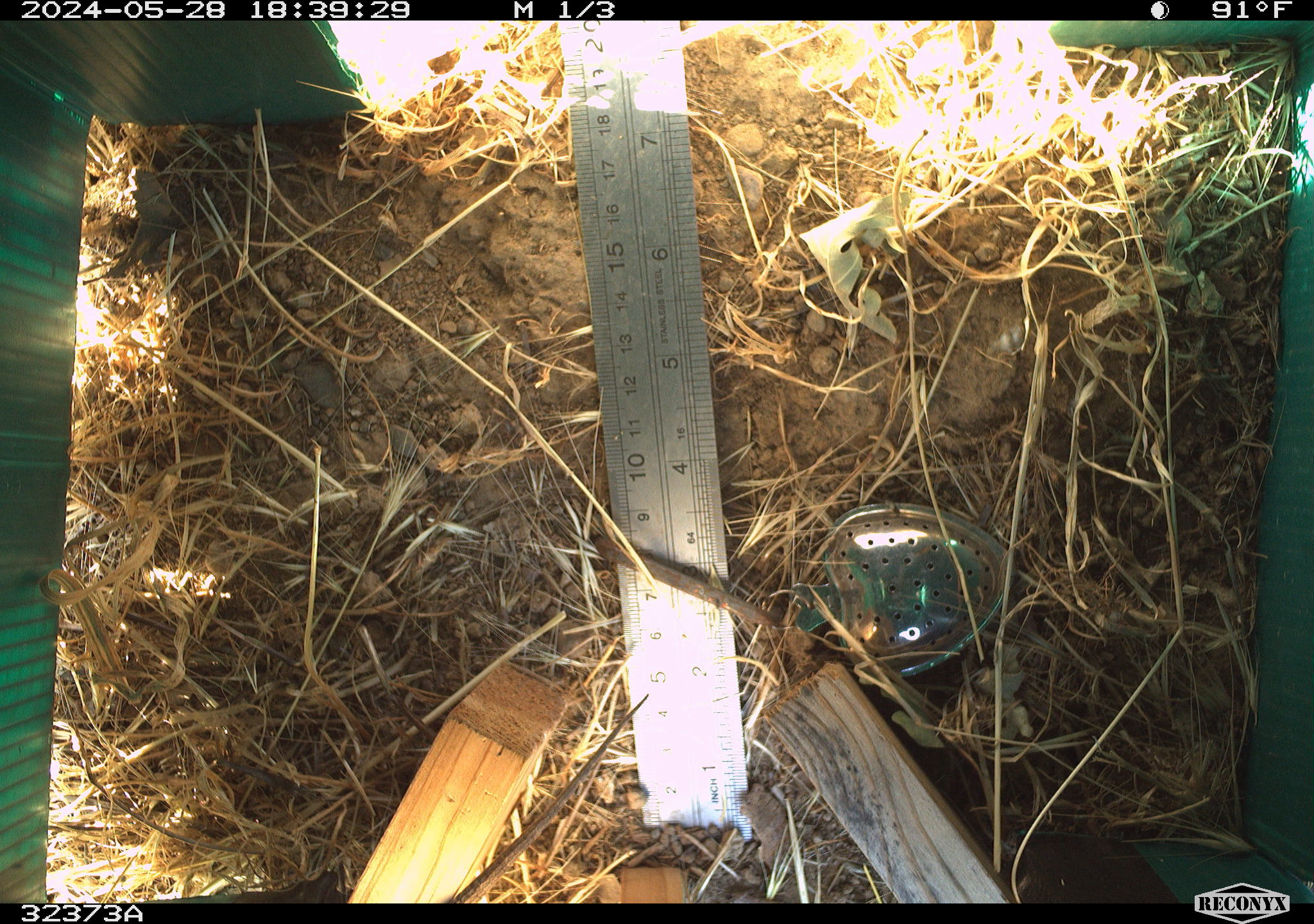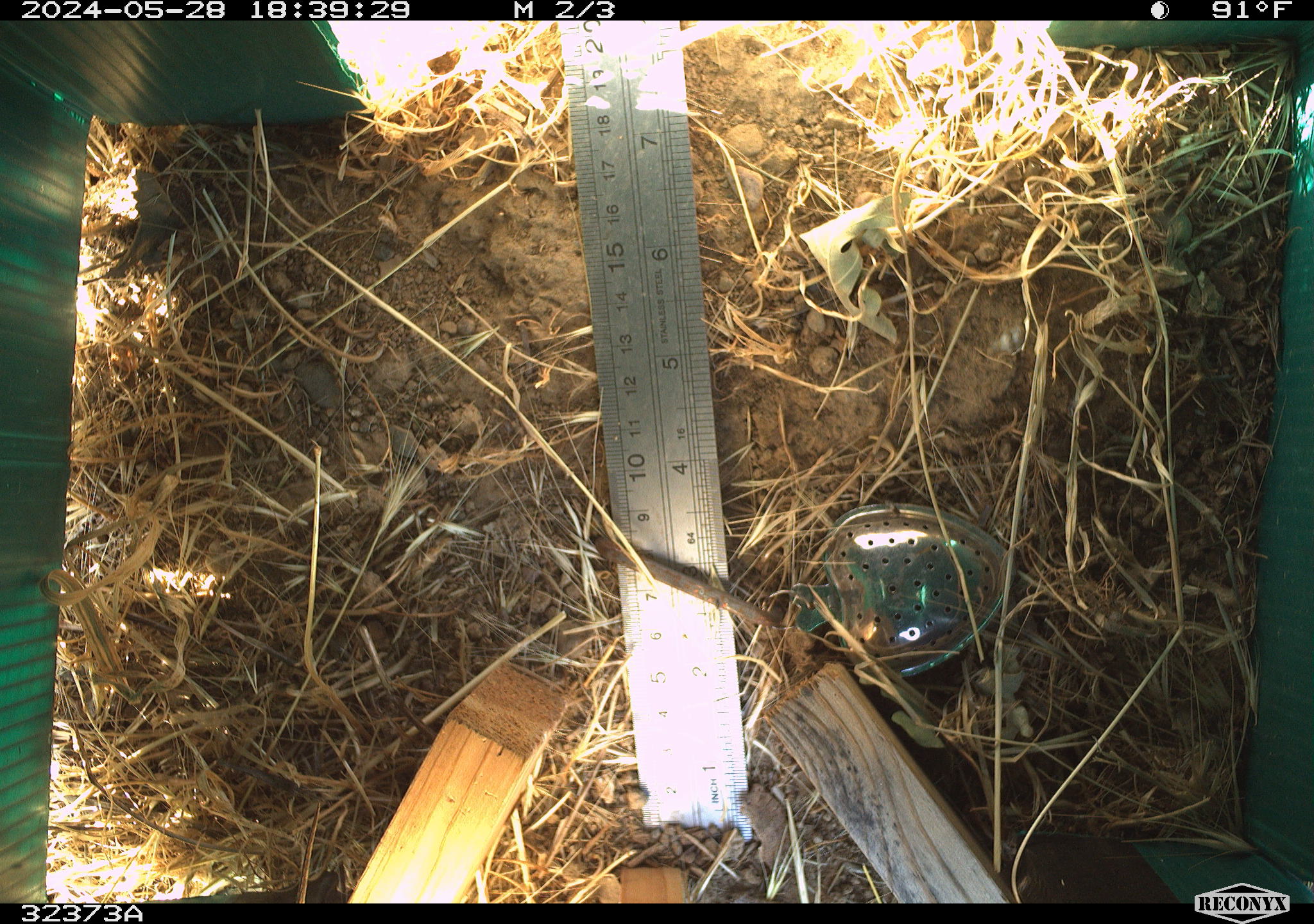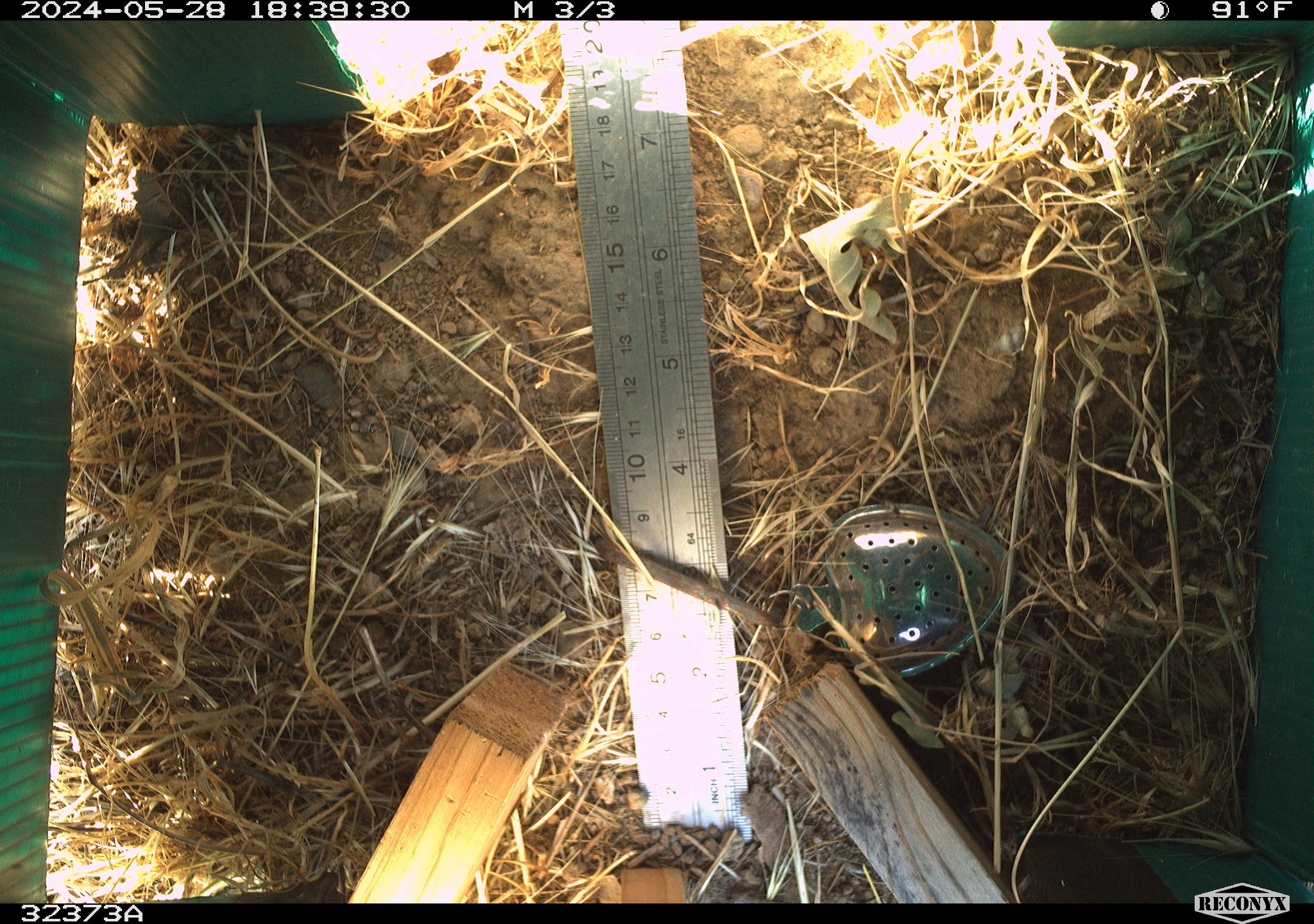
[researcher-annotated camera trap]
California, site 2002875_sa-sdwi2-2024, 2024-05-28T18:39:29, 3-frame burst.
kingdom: Animalia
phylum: Chordata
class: Reptilia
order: Squamata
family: Phrynosomatidae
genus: Sceloporus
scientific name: Sceloporus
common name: spiny lizards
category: sceloporus species